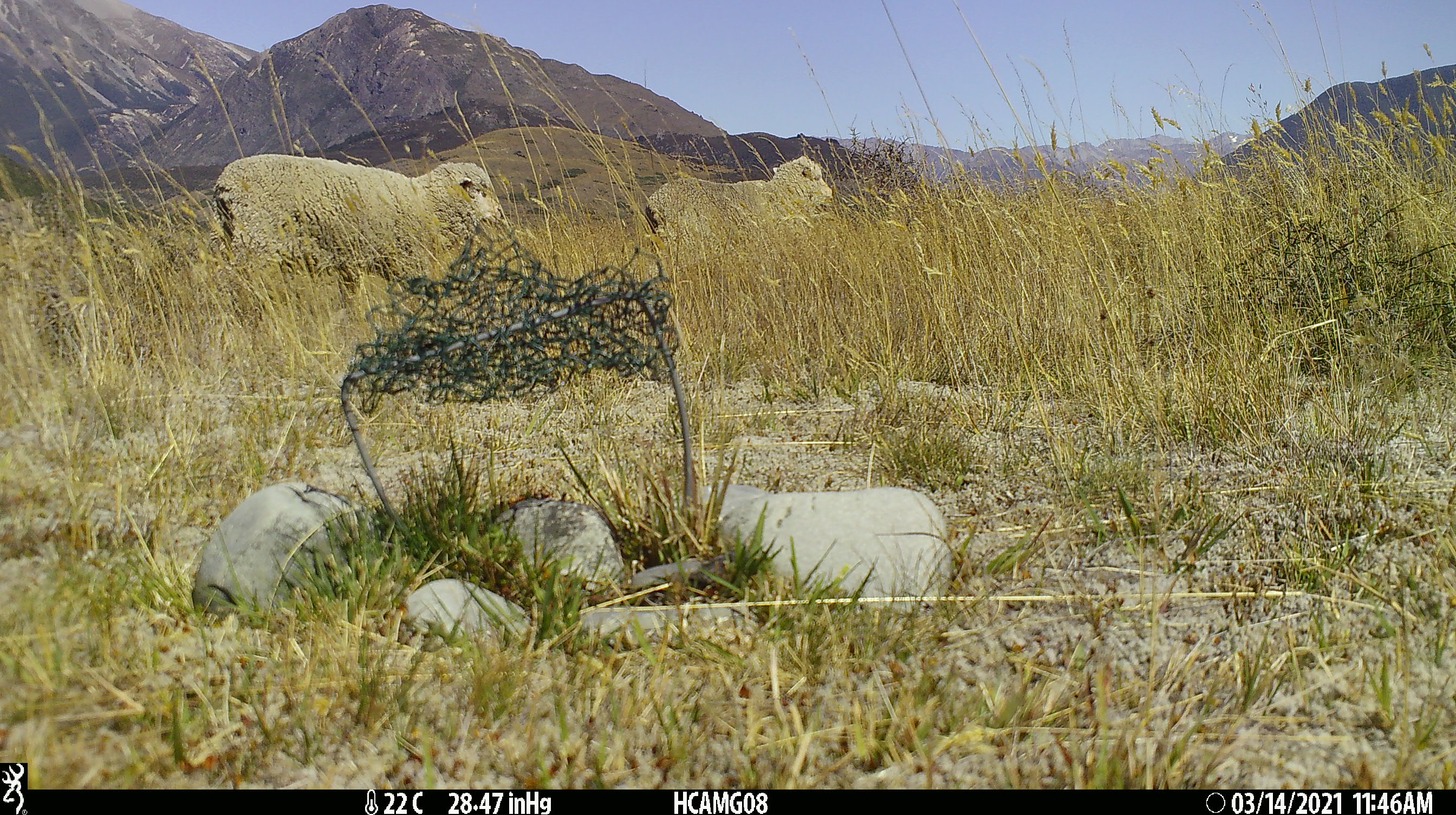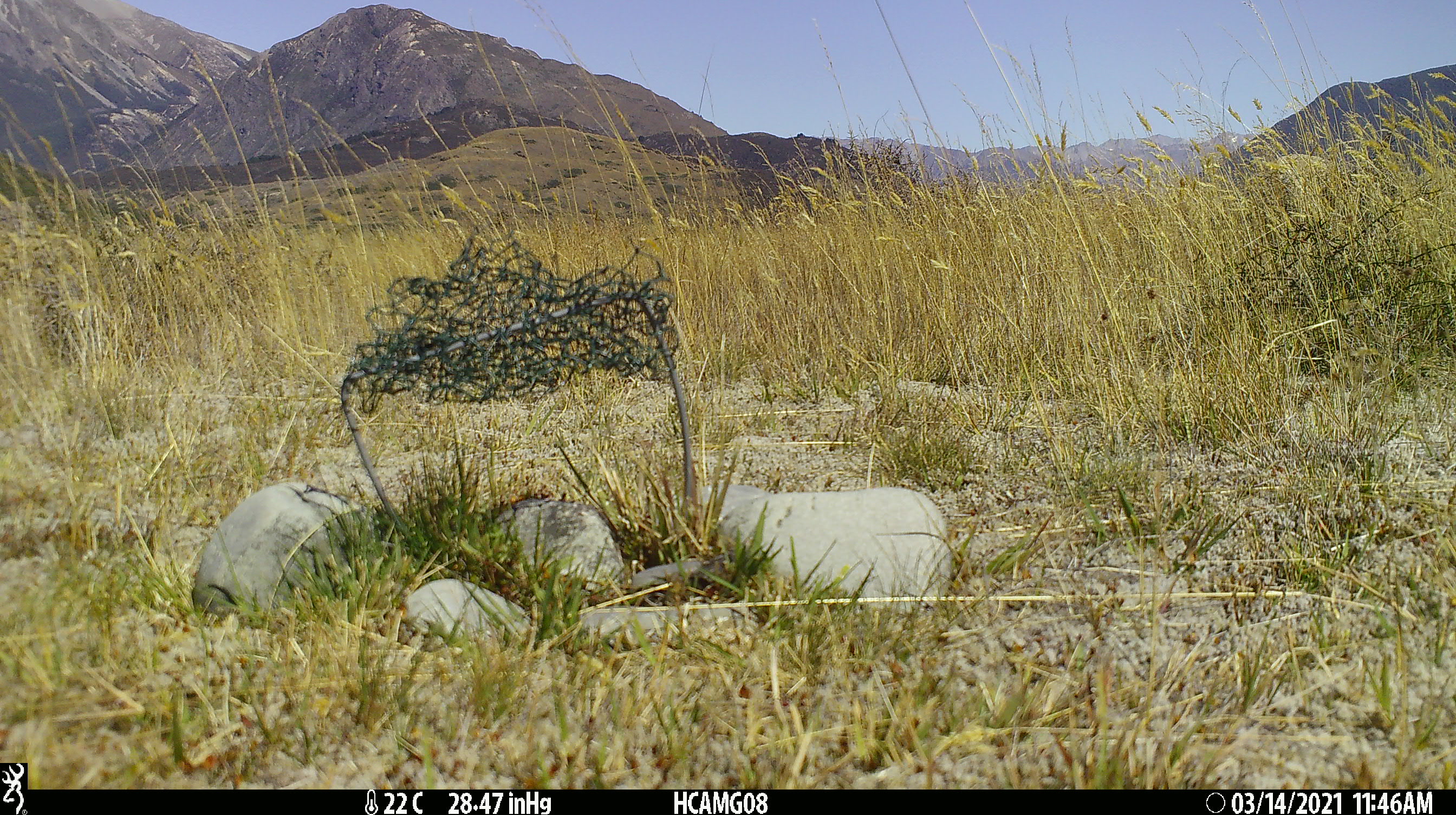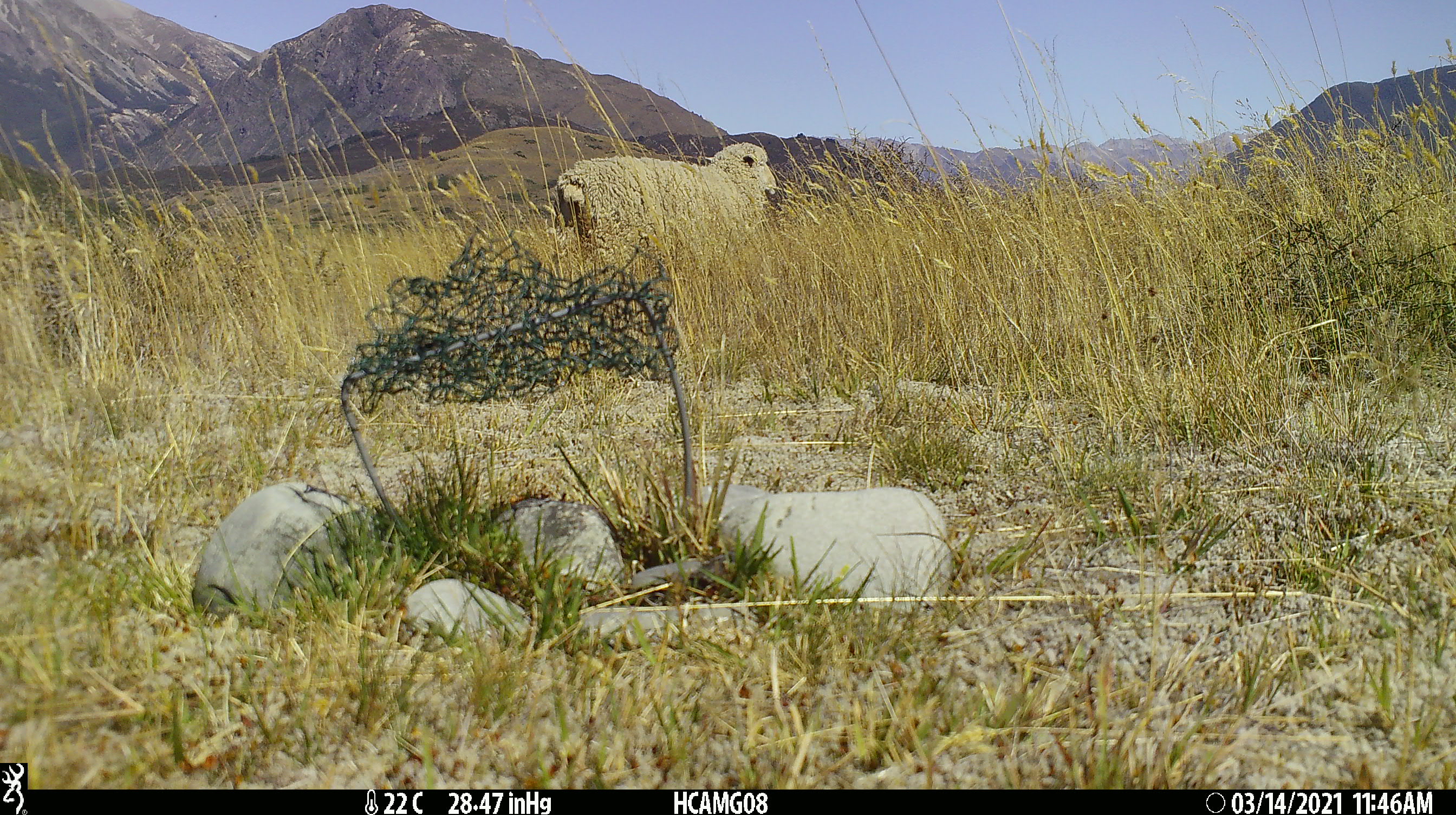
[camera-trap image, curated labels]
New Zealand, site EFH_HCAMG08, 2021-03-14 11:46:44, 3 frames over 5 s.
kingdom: Animalia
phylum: Chordata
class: Mammalia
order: Artiodactyla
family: Bovidae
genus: Ovis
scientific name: Ovis aries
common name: domestic sheep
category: sheep